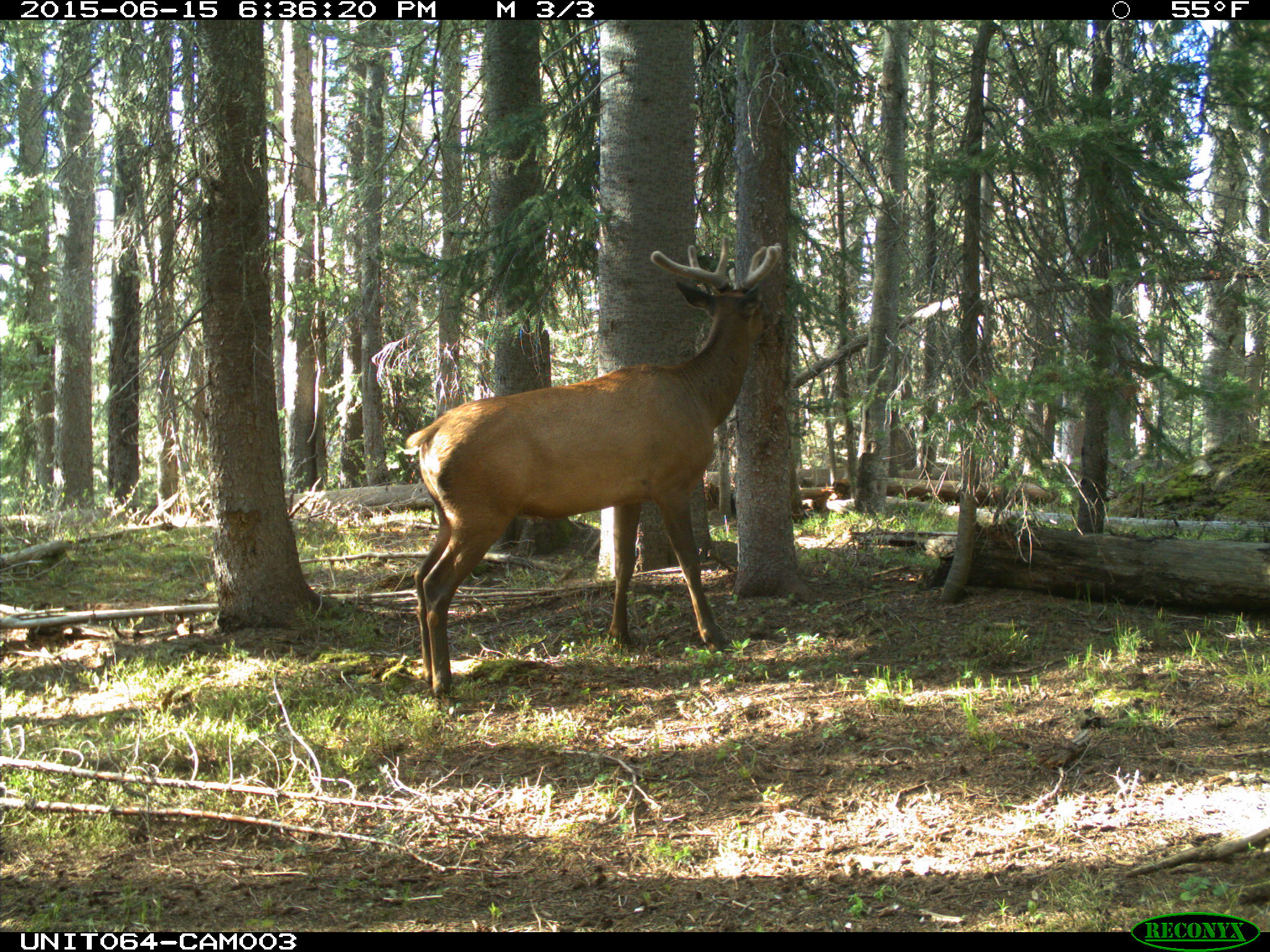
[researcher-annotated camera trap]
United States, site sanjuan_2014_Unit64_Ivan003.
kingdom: Animalia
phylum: Chordata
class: Mammalia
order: Artiodactyla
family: Cervidae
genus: Cervus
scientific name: Cervus elaphus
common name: red deer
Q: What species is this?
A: Cervus elaphus (red deer).